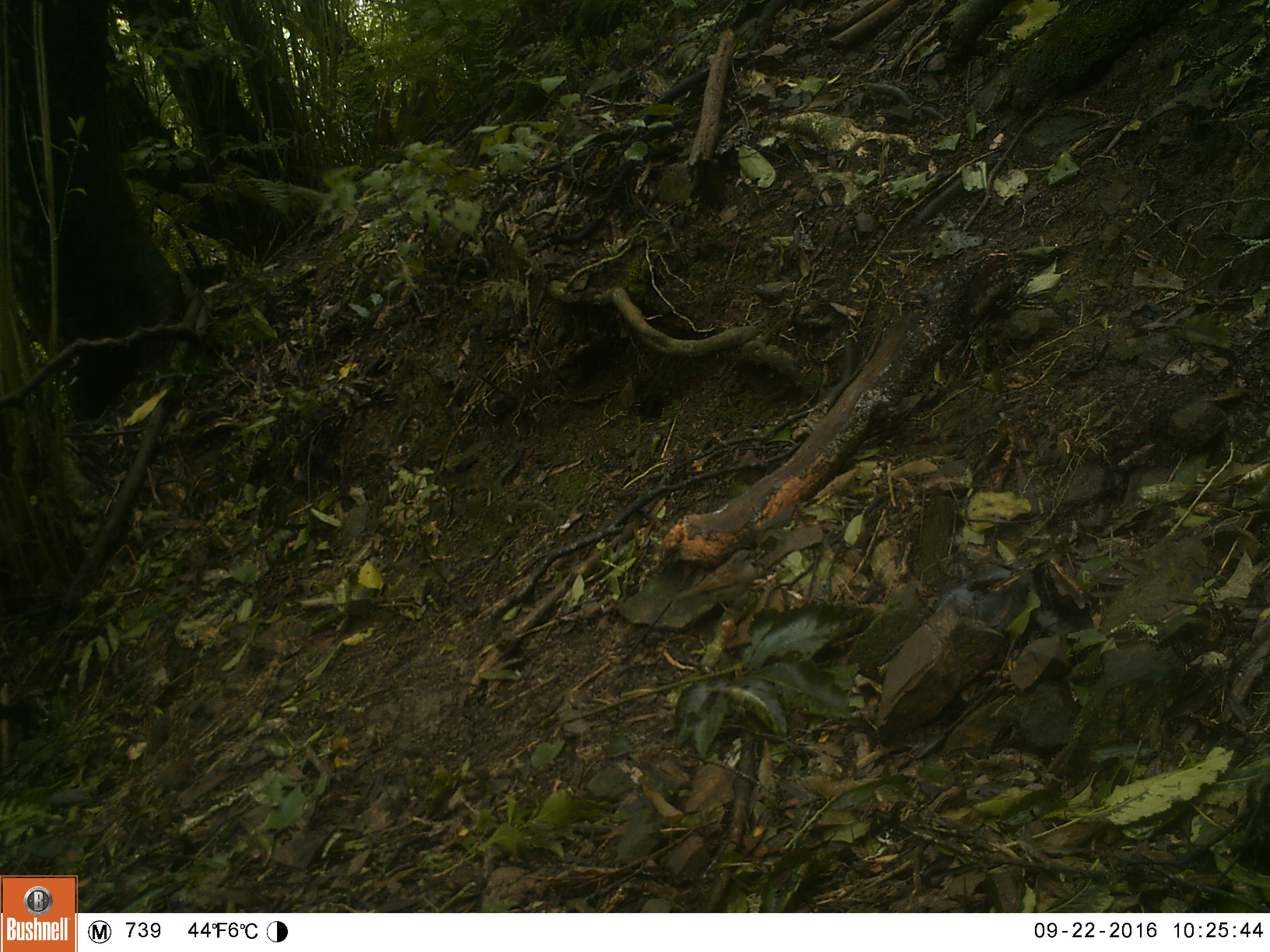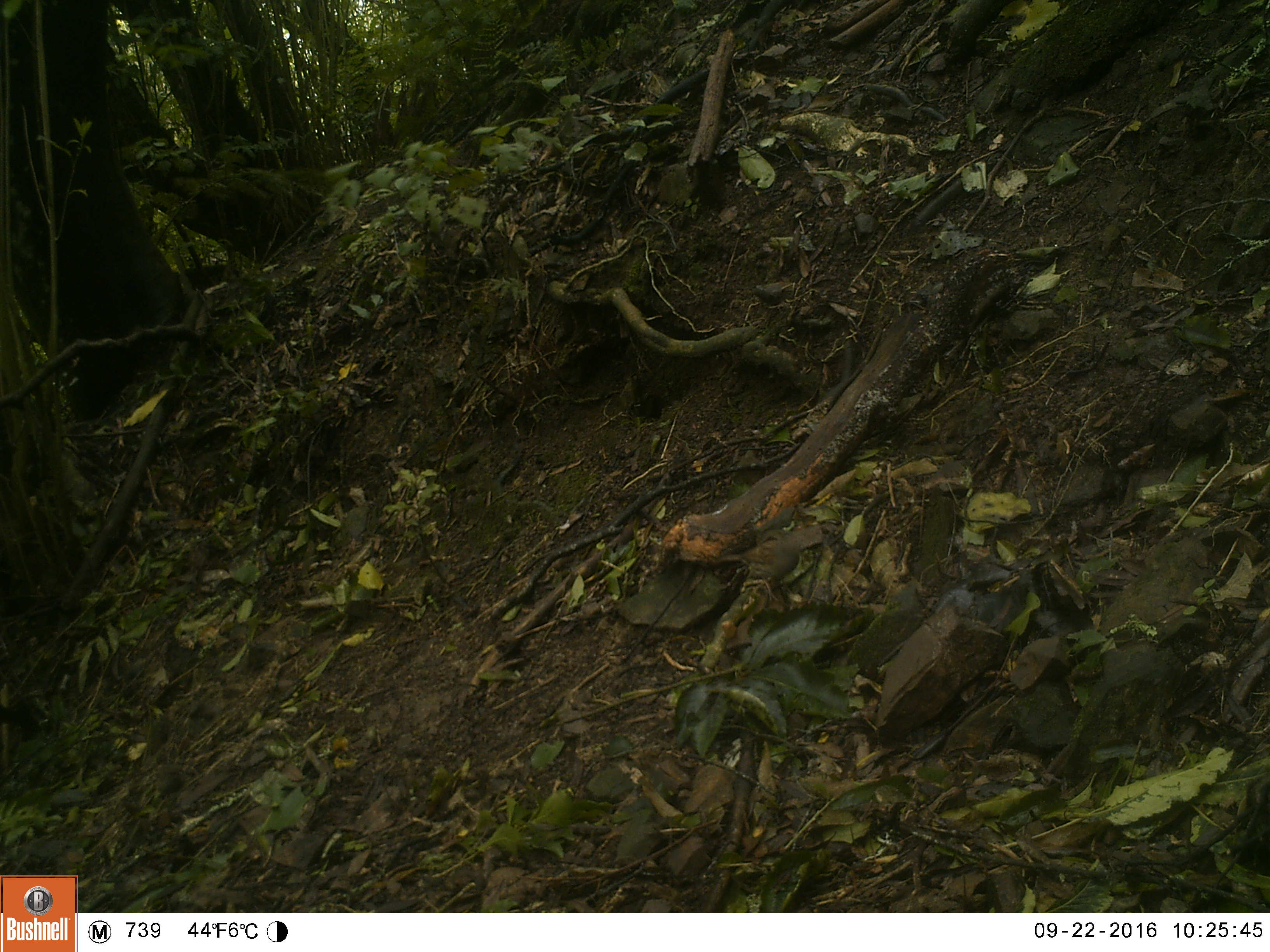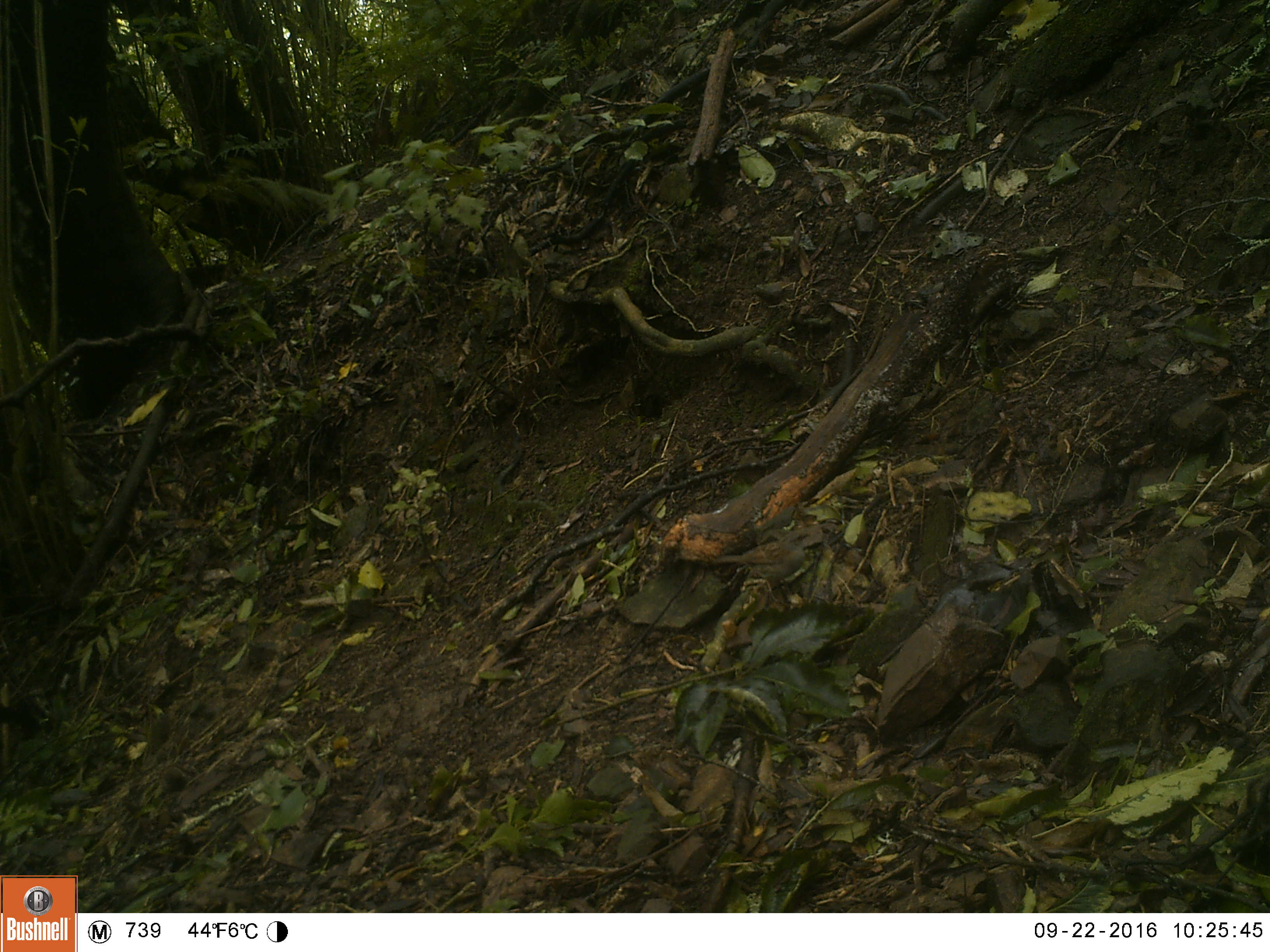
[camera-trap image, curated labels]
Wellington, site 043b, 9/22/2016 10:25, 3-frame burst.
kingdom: Animalia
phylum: Chordata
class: Aves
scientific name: Aves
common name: bird